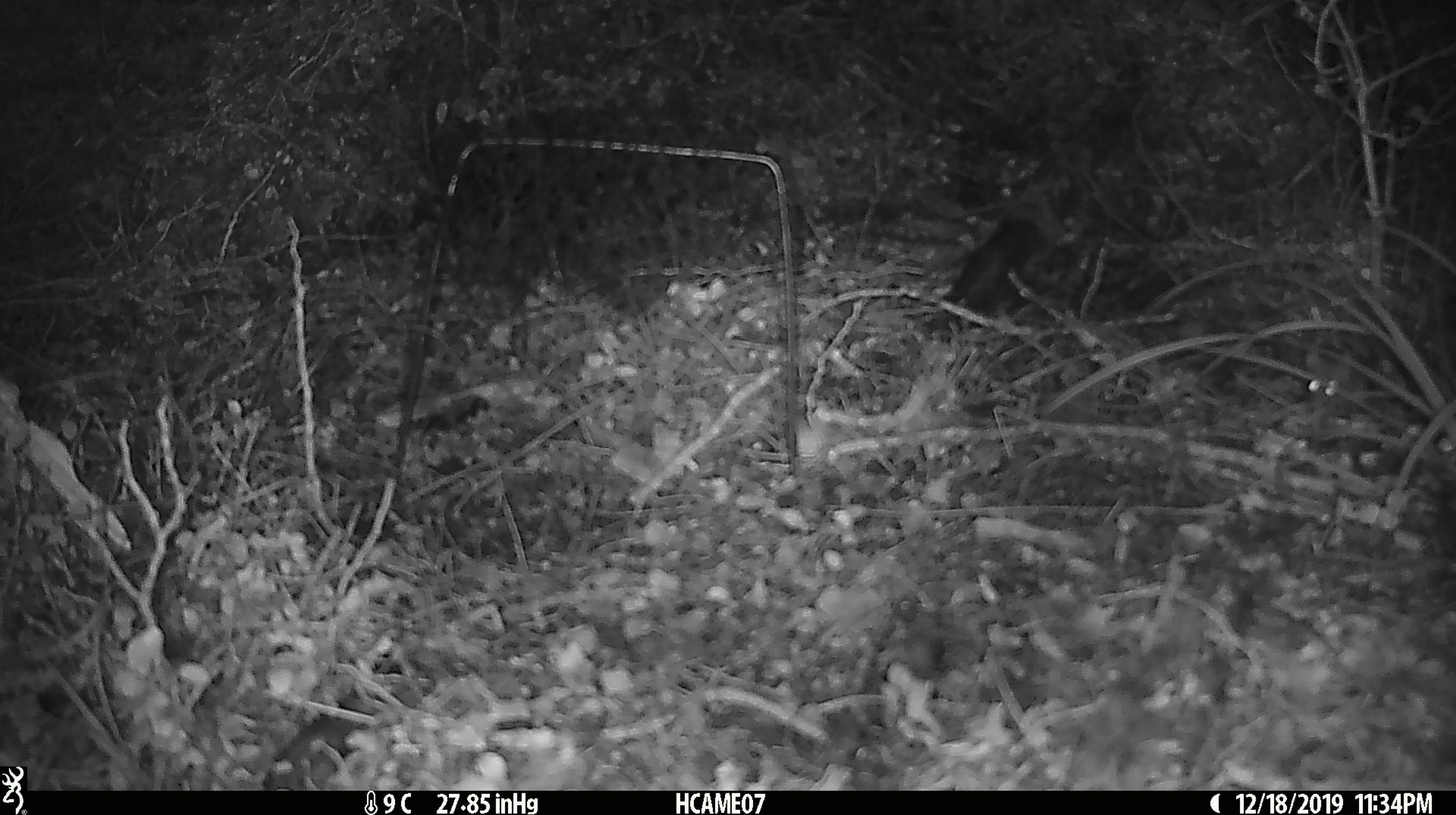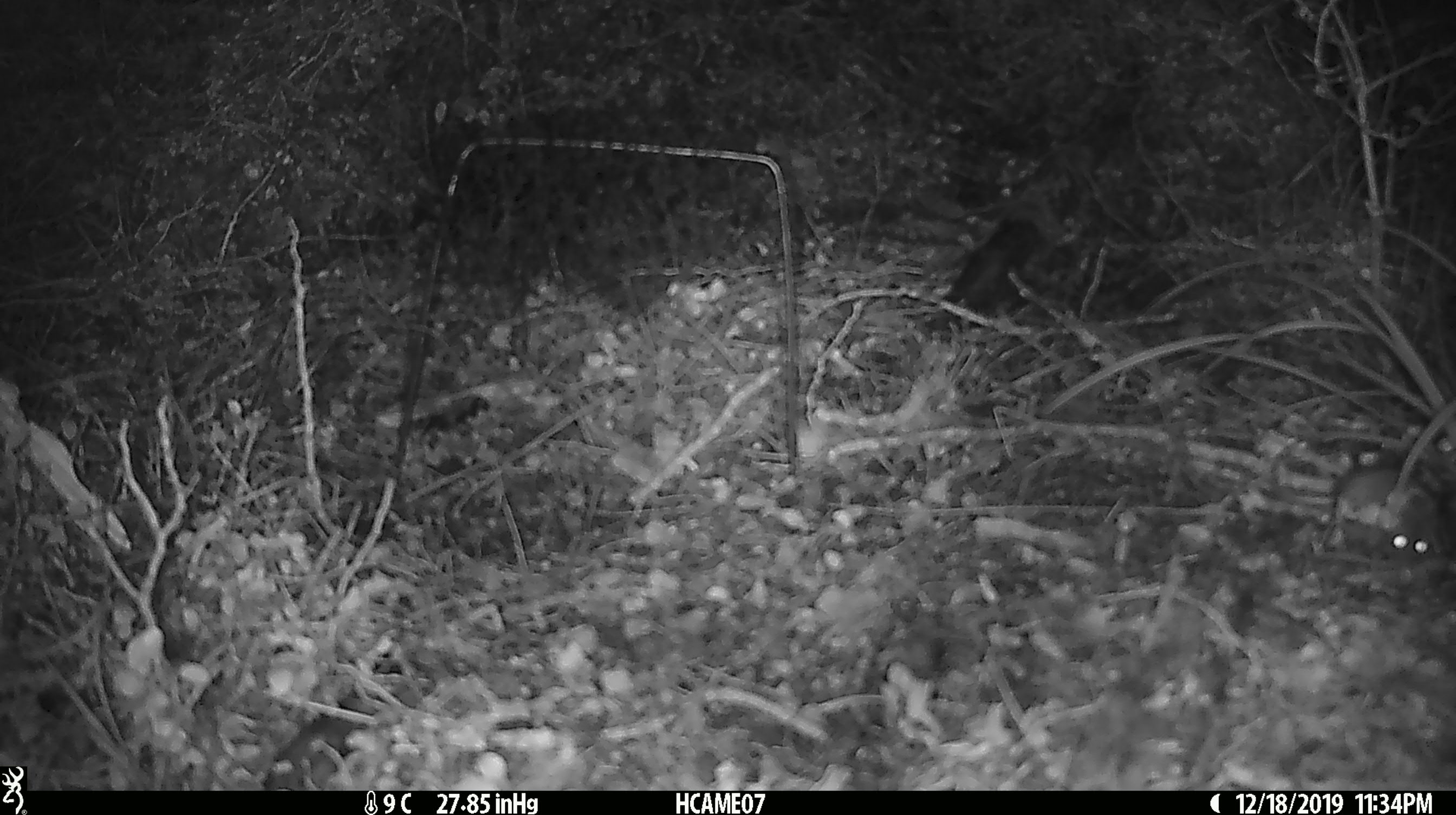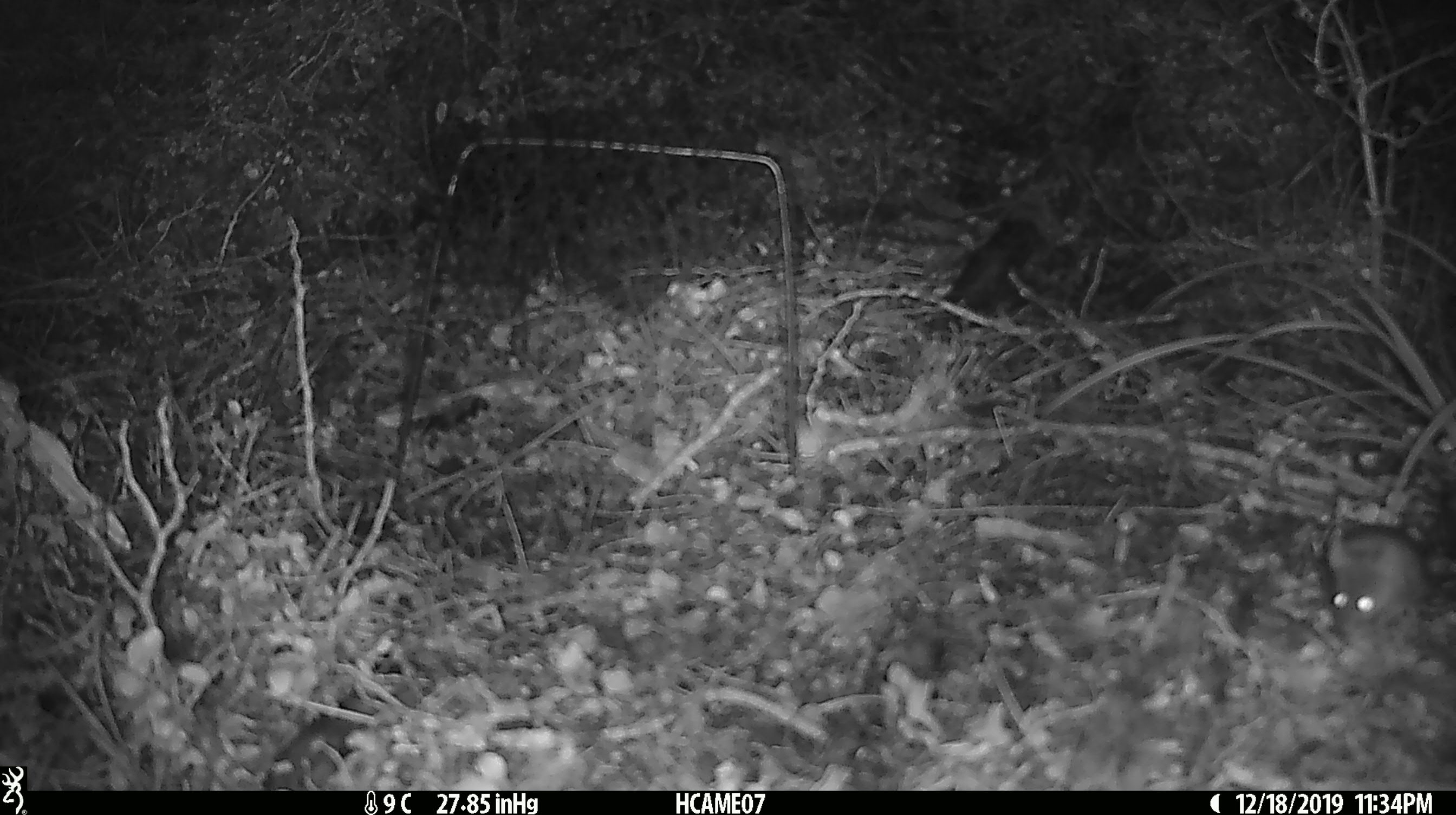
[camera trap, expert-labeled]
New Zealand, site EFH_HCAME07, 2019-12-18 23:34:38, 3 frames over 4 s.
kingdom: Animalia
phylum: Chordata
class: Mammalia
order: Rodentia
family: Muridae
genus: Mus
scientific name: Mus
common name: mouse